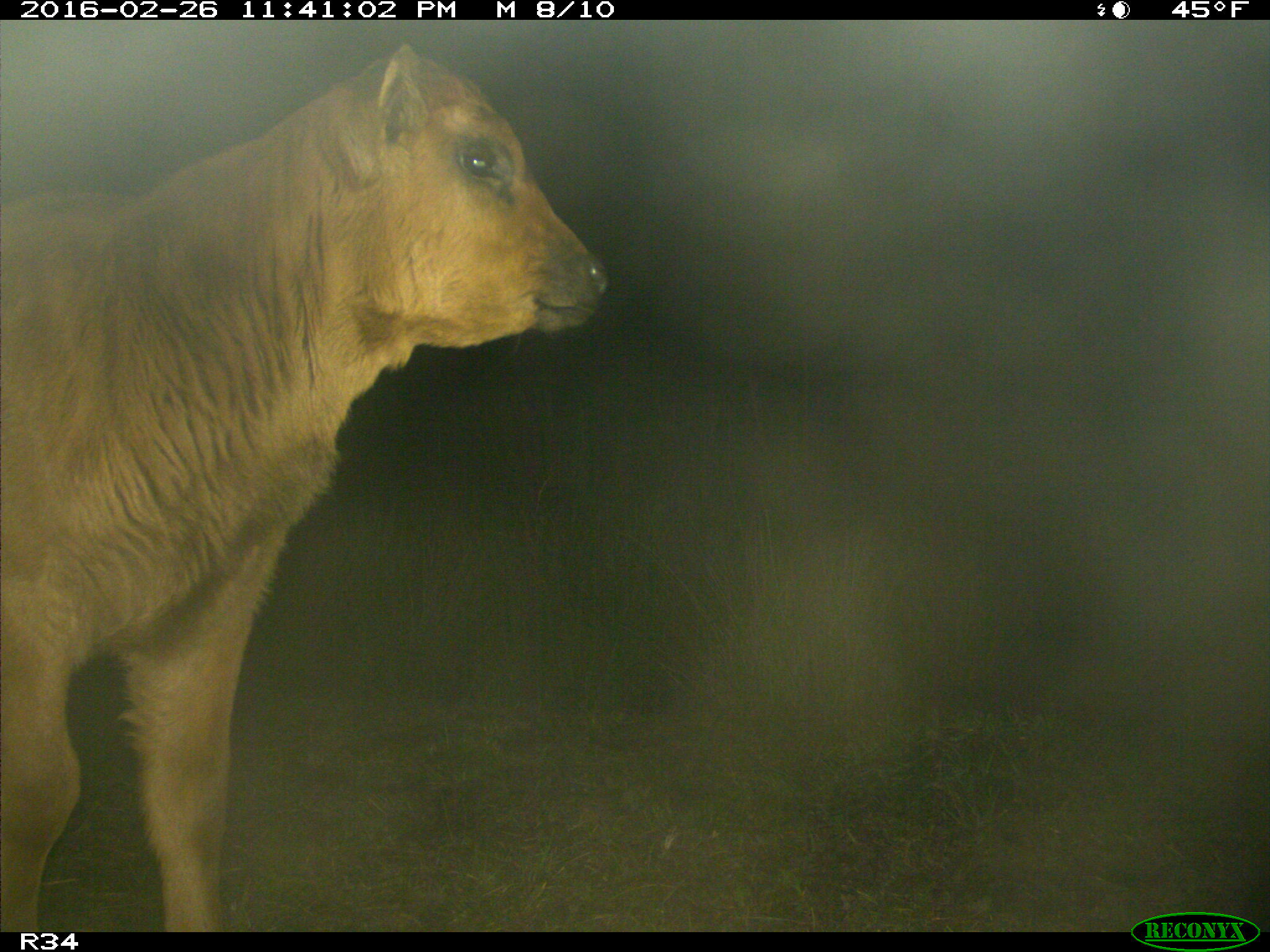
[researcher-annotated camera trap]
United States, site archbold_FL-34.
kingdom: Animalia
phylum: Chordata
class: Mammalia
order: Artiodactyla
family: Bovidae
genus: Bos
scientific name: Bos taurus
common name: domestic cow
Bos taurus (domestic cow).